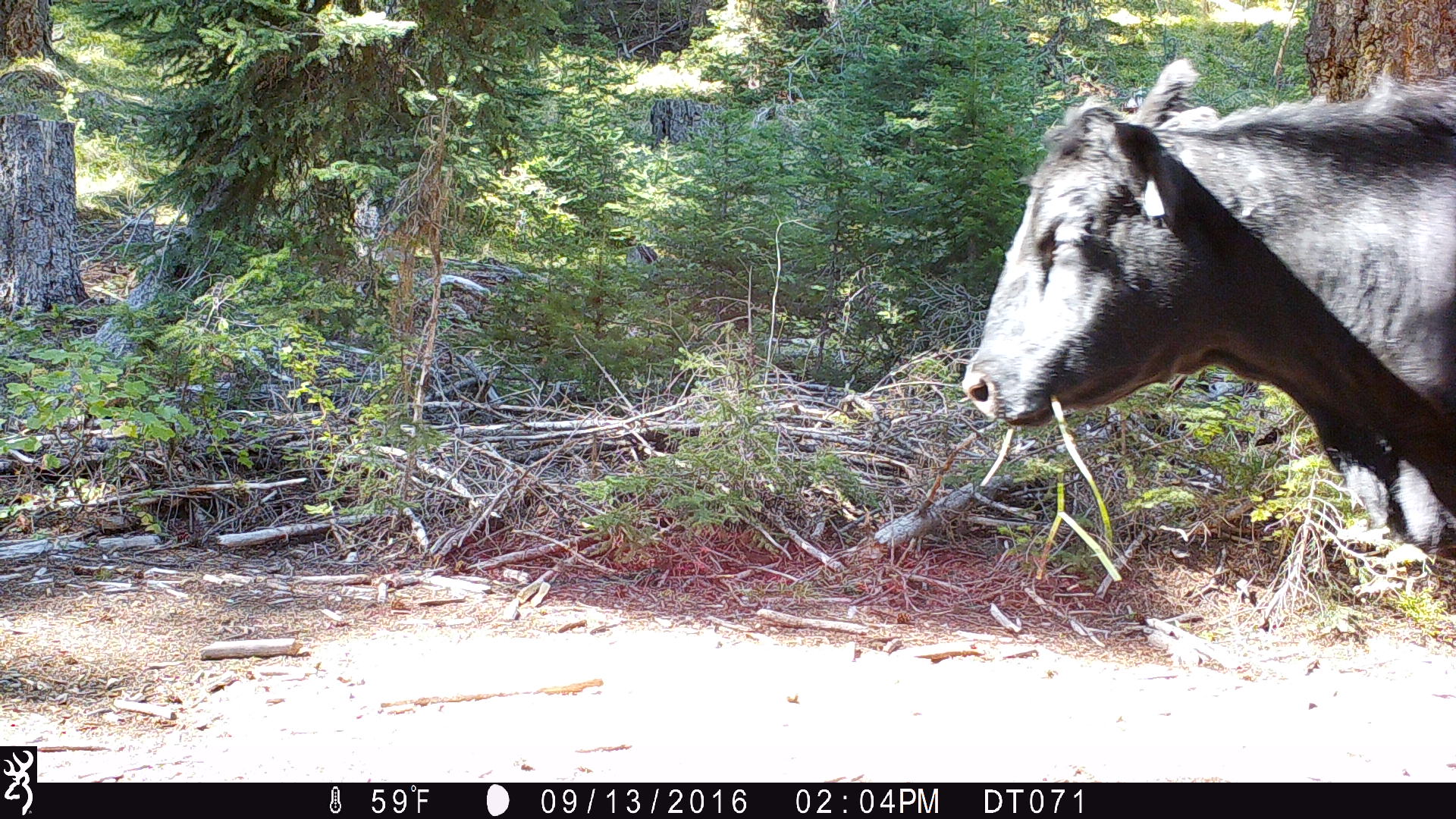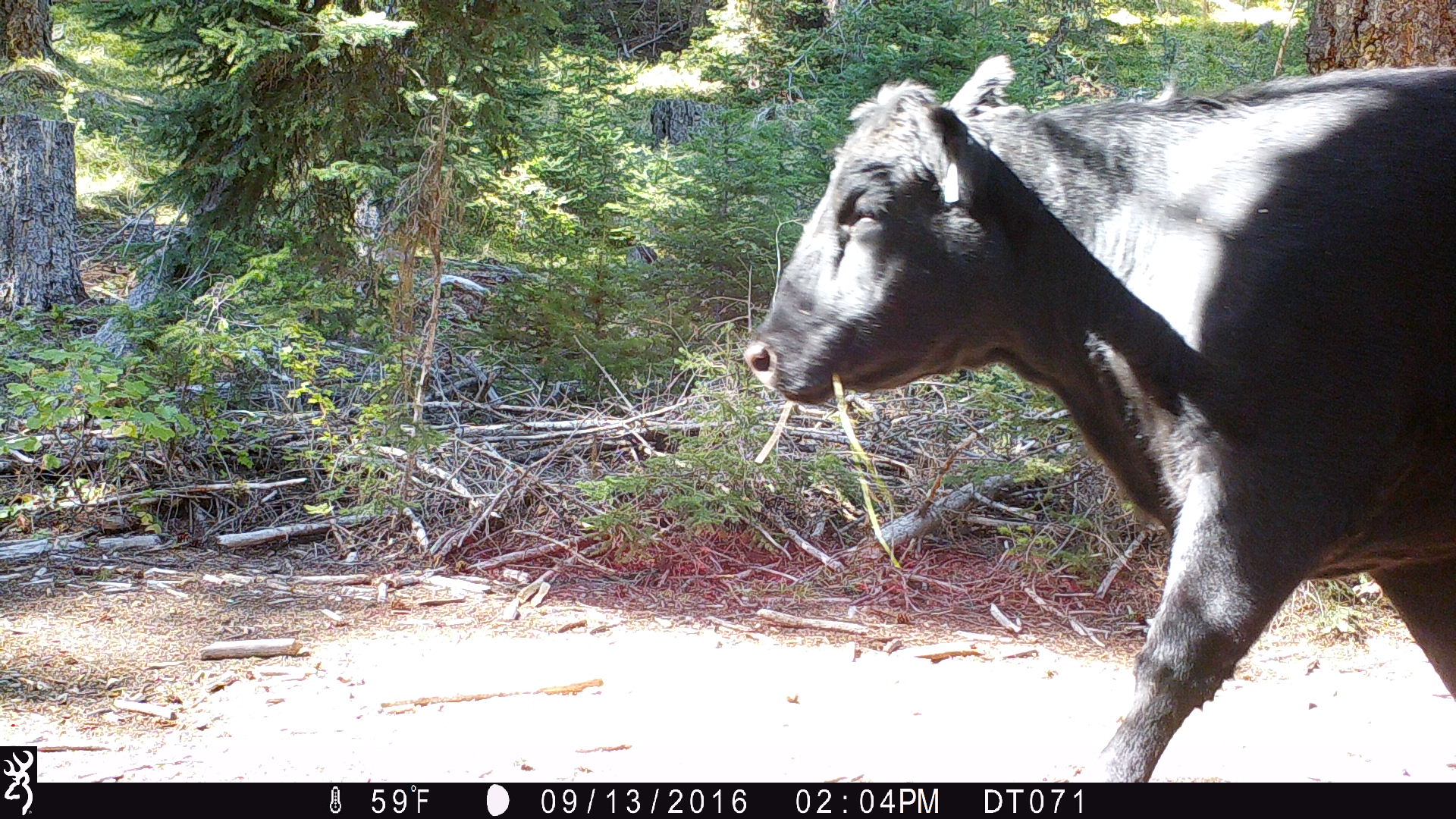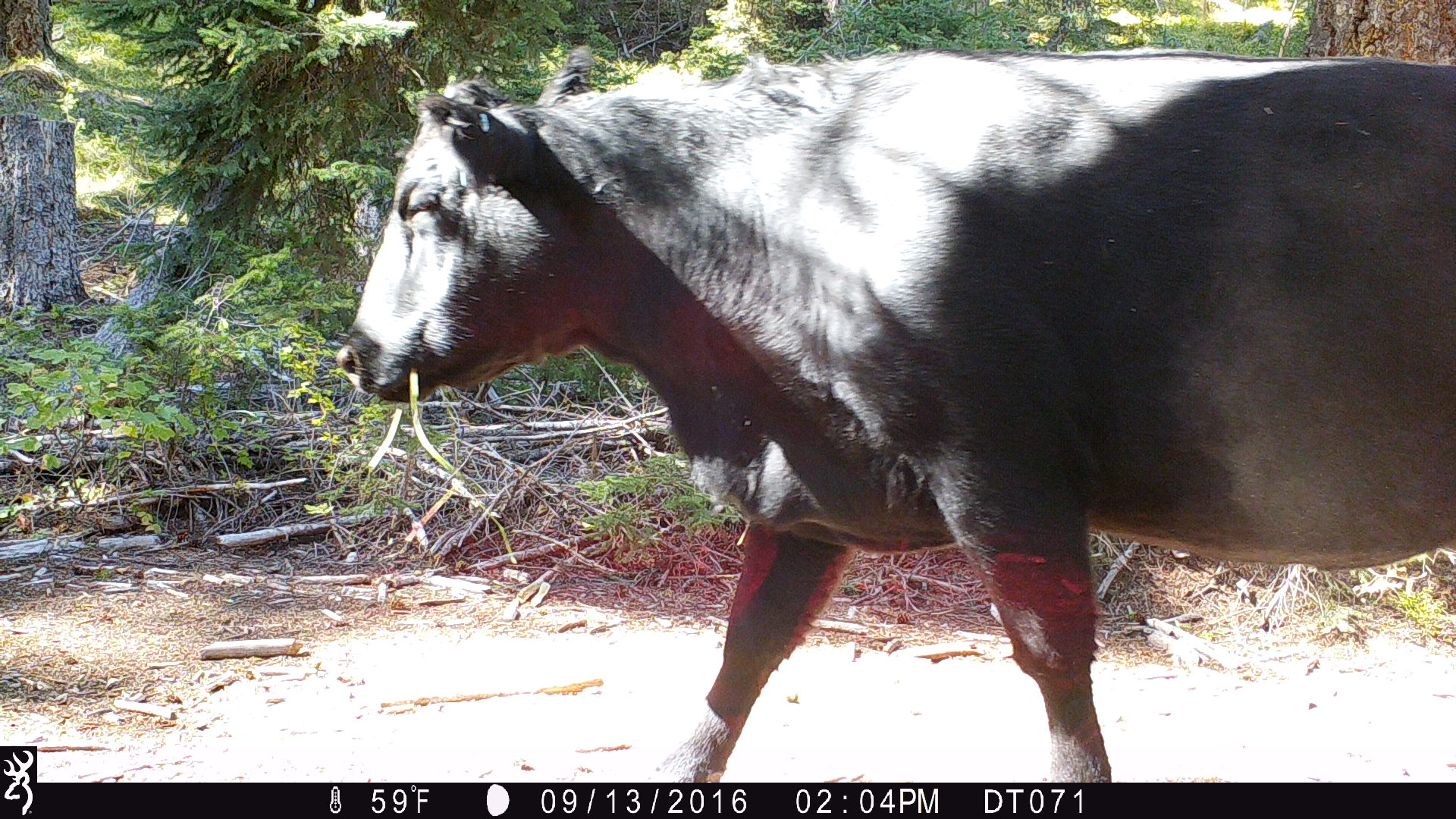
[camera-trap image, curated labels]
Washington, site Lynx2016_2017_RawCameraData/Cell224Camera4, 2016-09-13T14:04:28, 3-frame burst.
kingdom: Animalia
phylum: Chordata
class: Mammalia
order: Artiodactyla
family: Bovidae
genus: Bos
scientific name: Bos taurus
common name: domestic cattle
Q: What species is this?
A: Domestic cattle (Bos taurus).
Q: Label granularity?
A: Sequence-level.